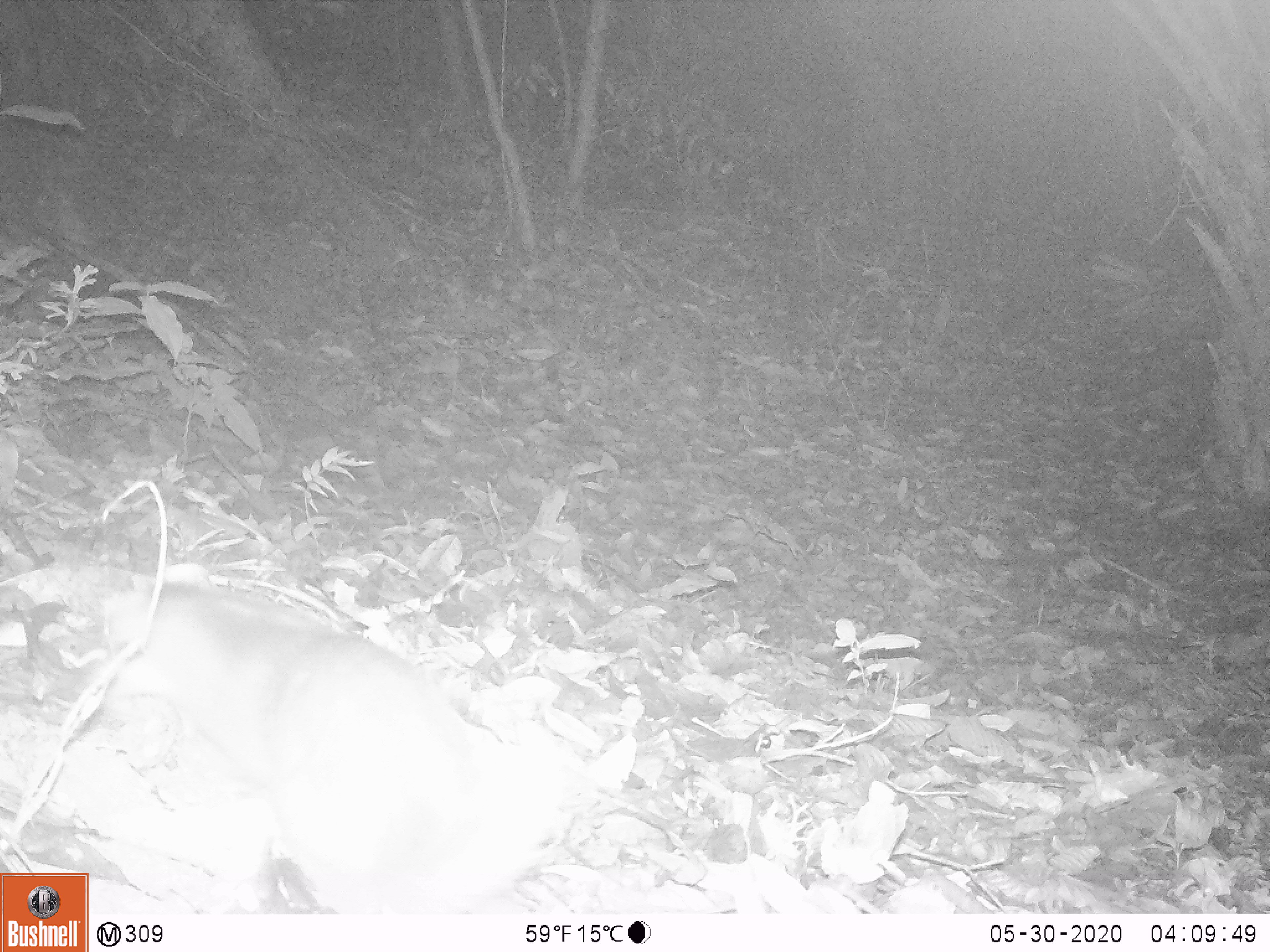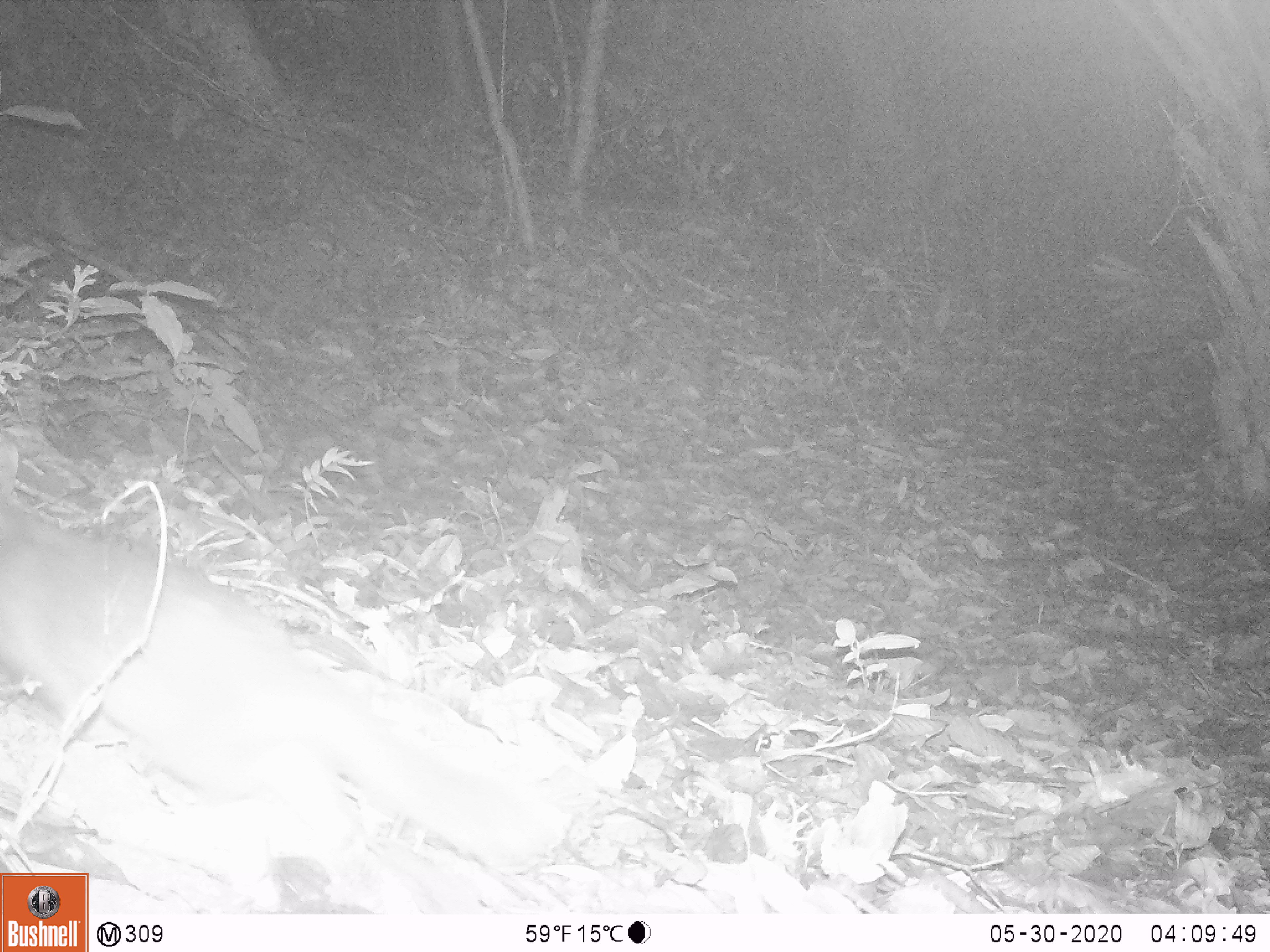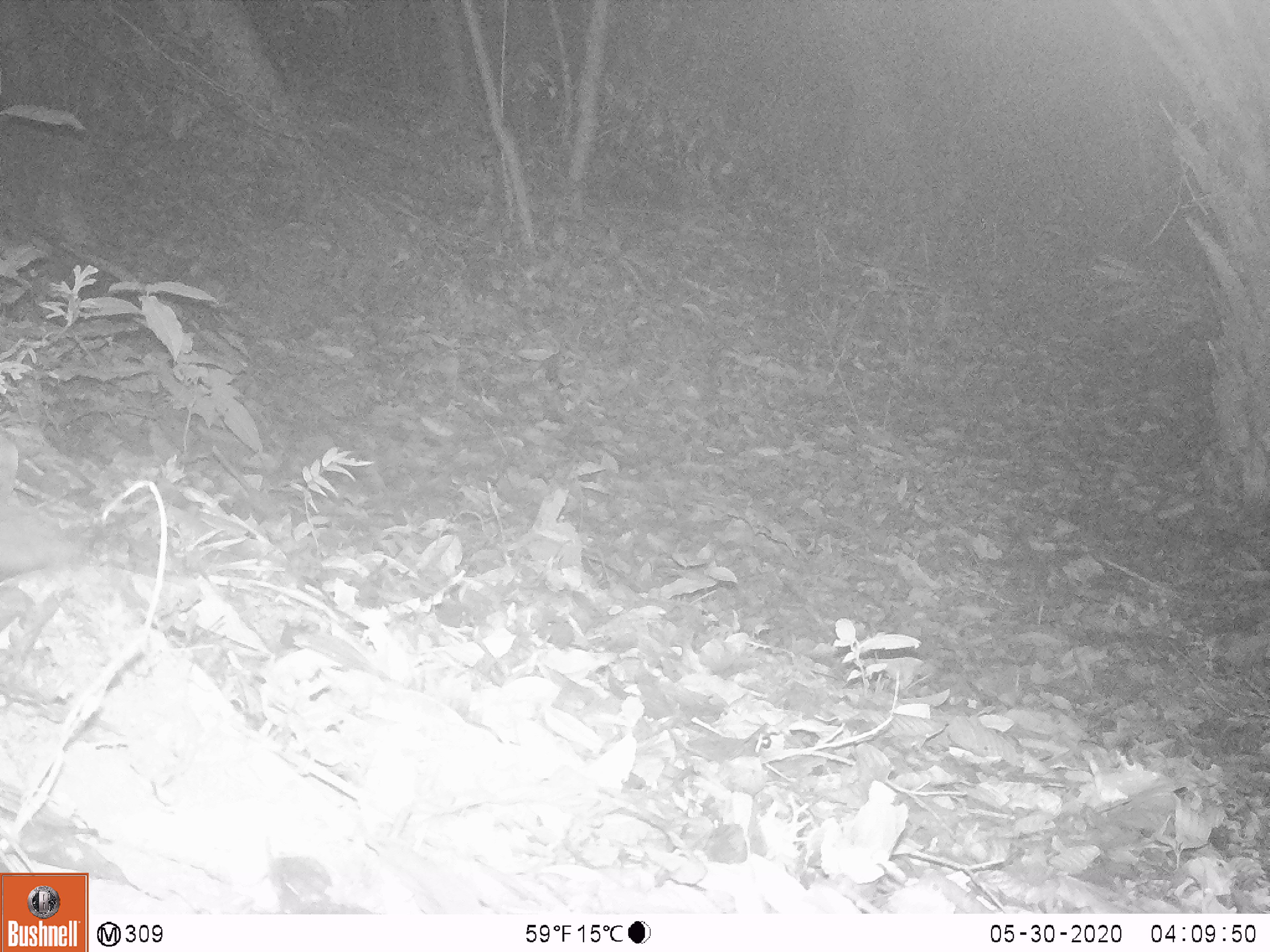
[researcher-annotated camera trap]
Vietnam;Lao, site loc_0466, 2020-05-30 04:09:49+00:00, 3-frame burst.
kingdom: Animalia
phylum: Chordata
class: Mammalia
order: Carnivora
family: Mustelidae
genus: Melogale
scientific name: Melogale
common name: ferret badger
Ferret badger (Melogale). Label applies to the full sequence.